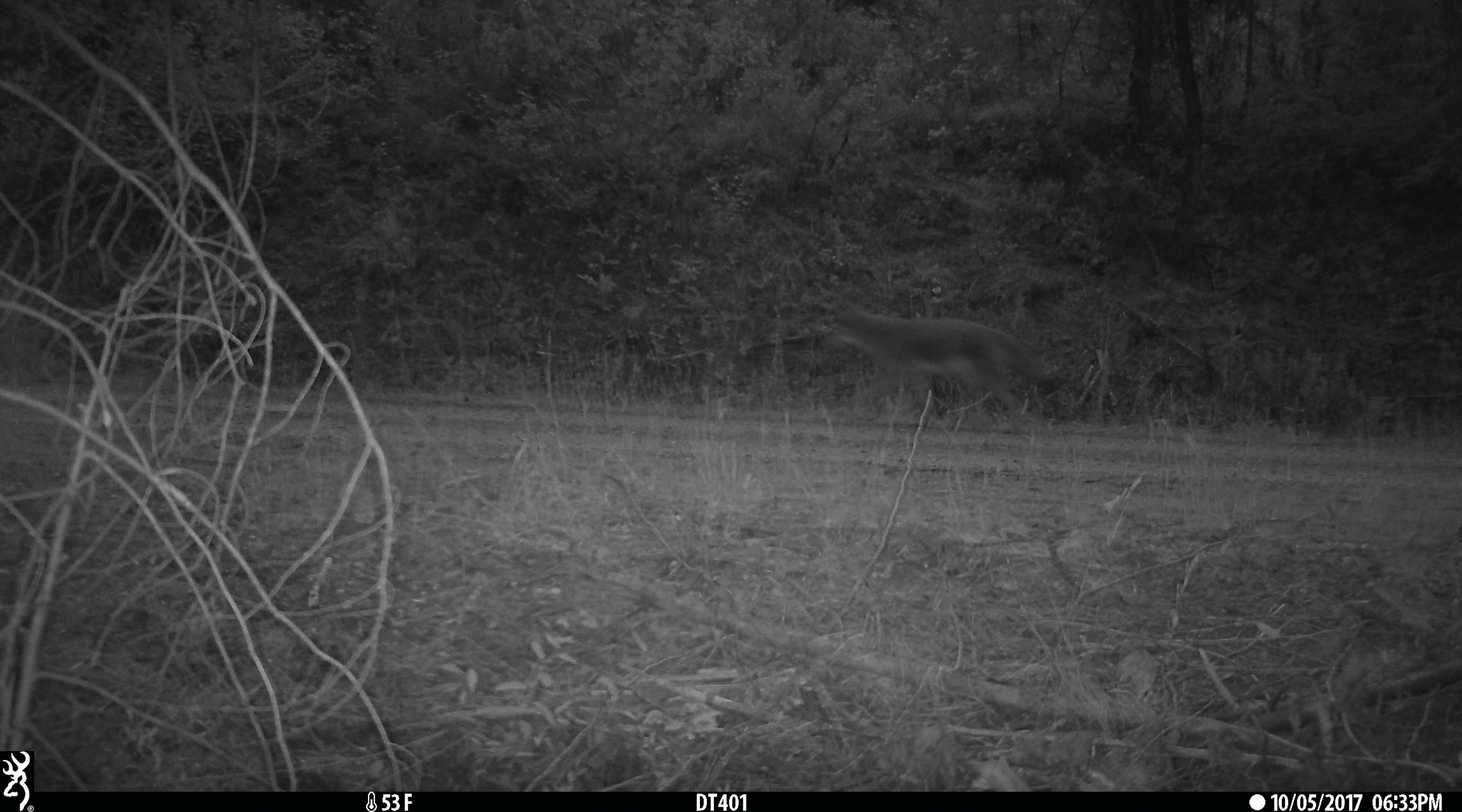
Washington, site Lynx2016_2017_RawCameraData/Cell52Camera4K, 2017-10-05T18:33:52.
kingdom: Animalia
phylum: Chordata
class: Mammalia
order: Carnivora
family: Canidae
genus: Canis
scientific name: Canis latrans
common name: coyote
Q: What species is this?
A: Canis latrans (coyote).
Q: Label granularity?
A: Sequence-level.